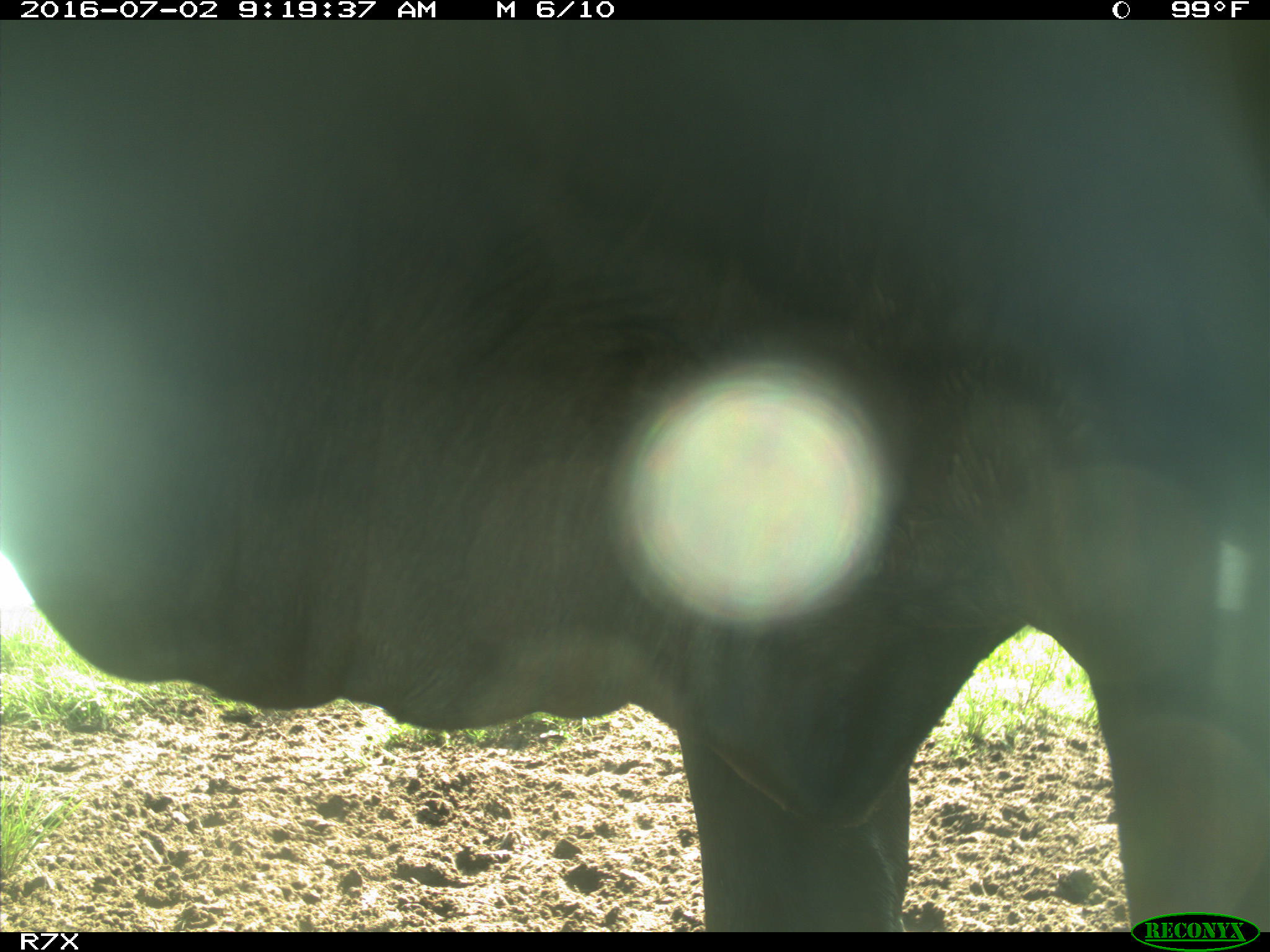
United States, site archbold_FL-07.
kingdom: Animalia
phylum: Chordata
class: Mammalia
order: Artiodactyla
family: Bovidae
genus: Bos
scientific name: Bos taurus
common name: domestic cow